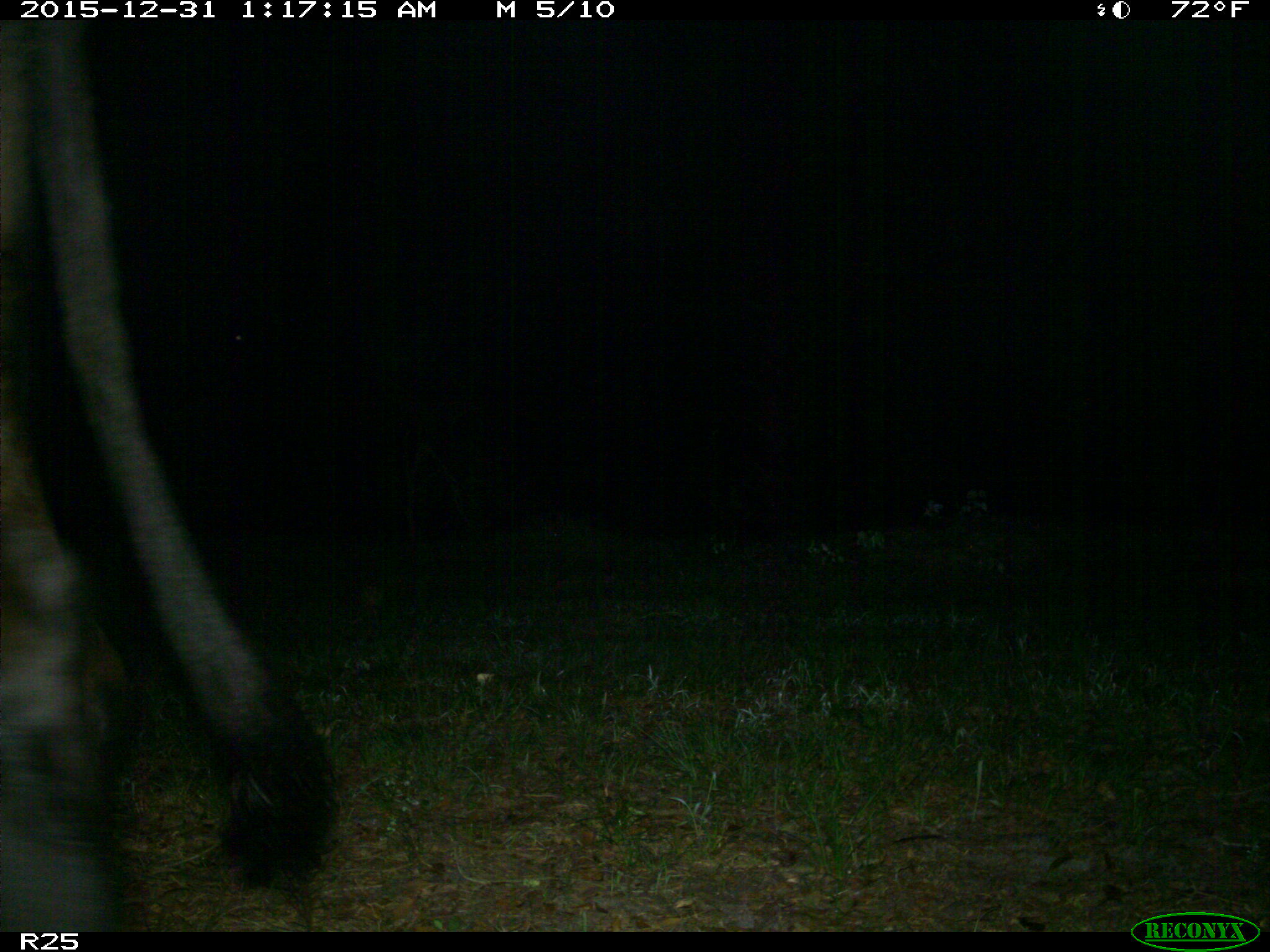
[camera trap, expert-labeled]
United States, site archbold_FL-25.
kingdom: Animalia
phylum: Chordata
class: Mammalia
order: Artiodactyla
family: Bovidae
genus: Bos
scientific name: Bos taurus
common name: domestic cow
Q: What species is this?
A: Bos taurus (domestic cow).